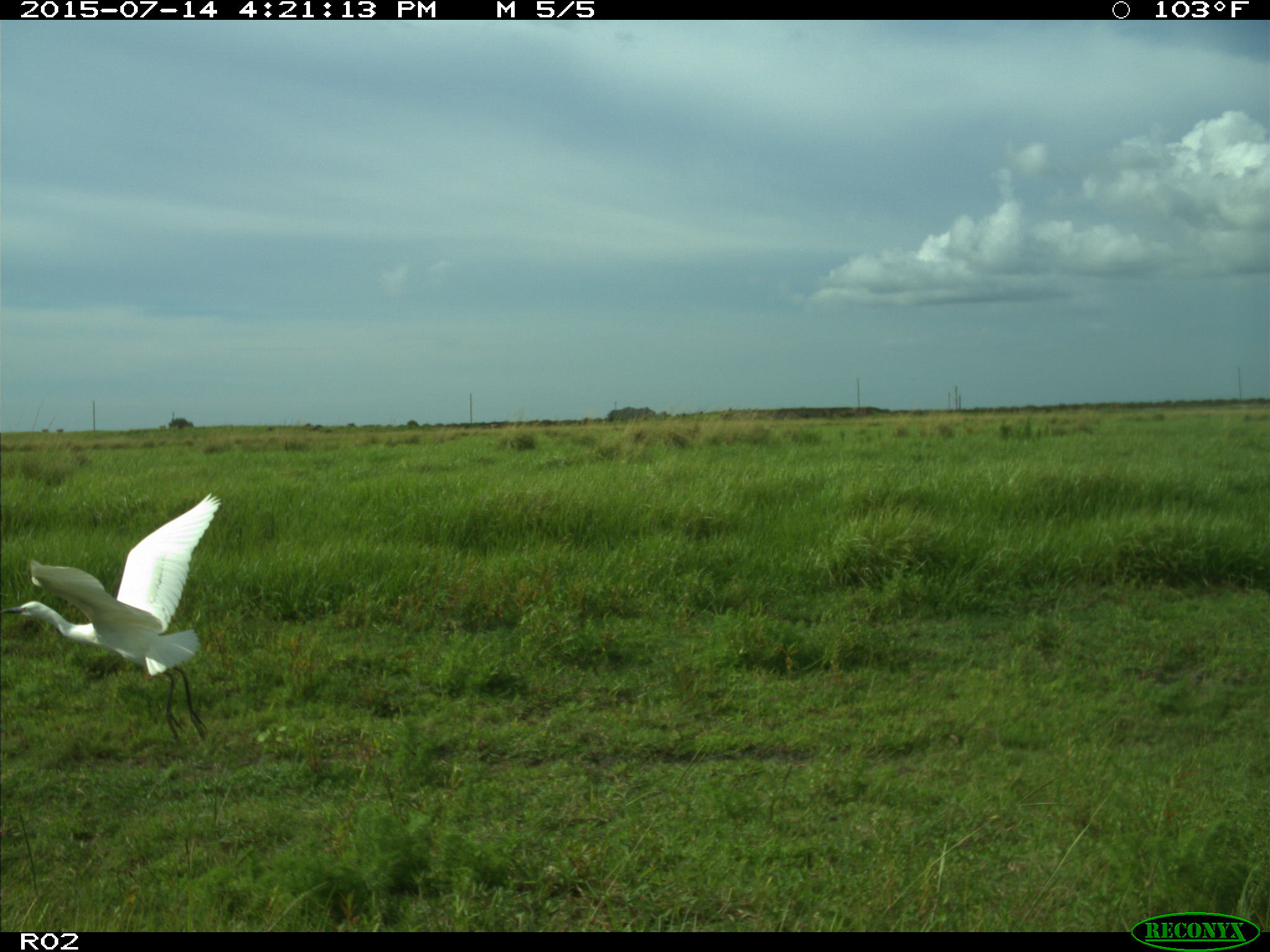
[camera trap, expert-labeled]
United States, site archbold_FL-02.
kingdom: Animalia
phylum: Chordata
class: Mammalia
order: Artiodactyla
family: Bovidae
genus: Bos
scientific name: Bos taurus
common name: domestic cow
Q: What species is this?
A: Bos taurus (domestic cow).